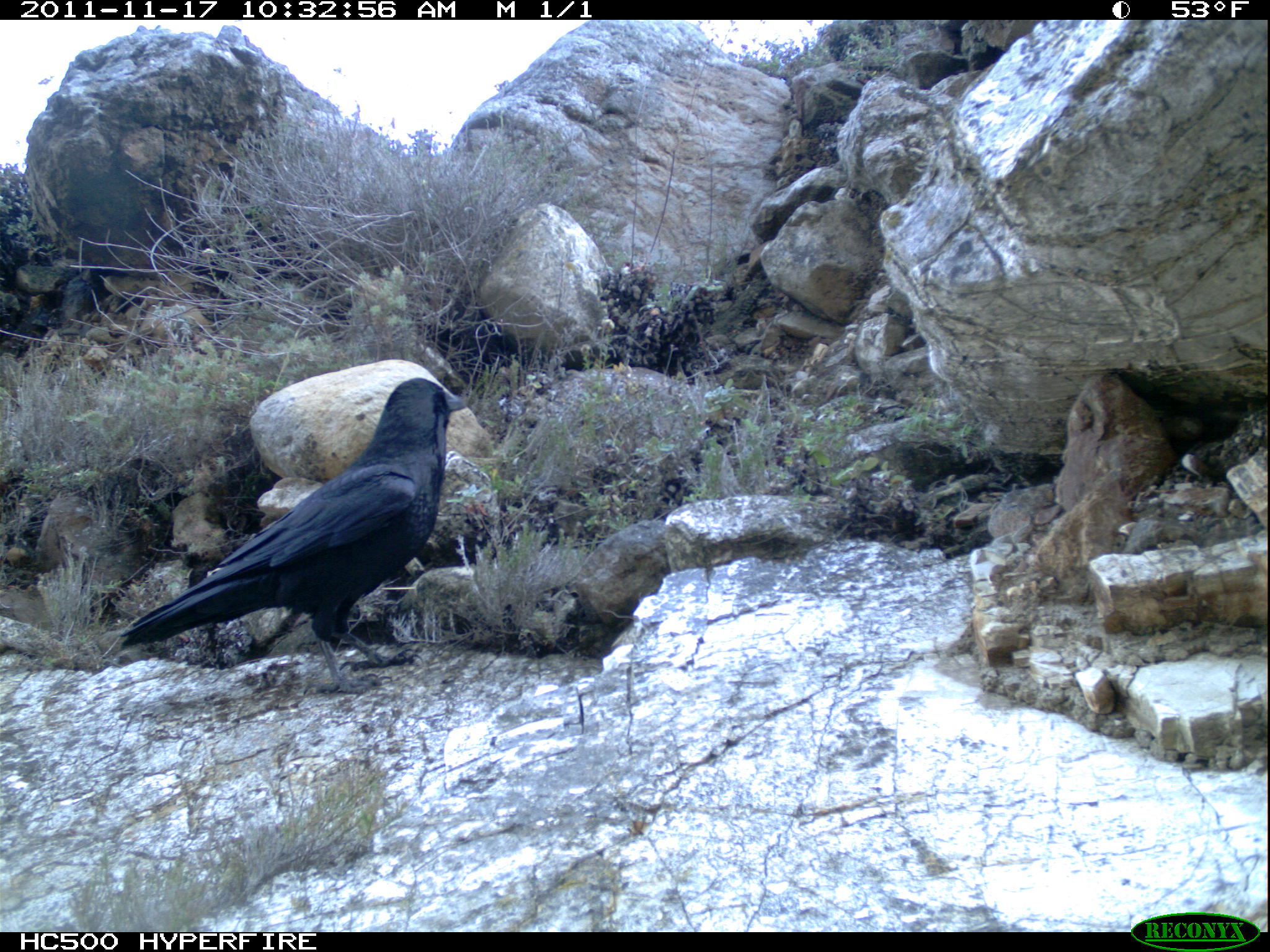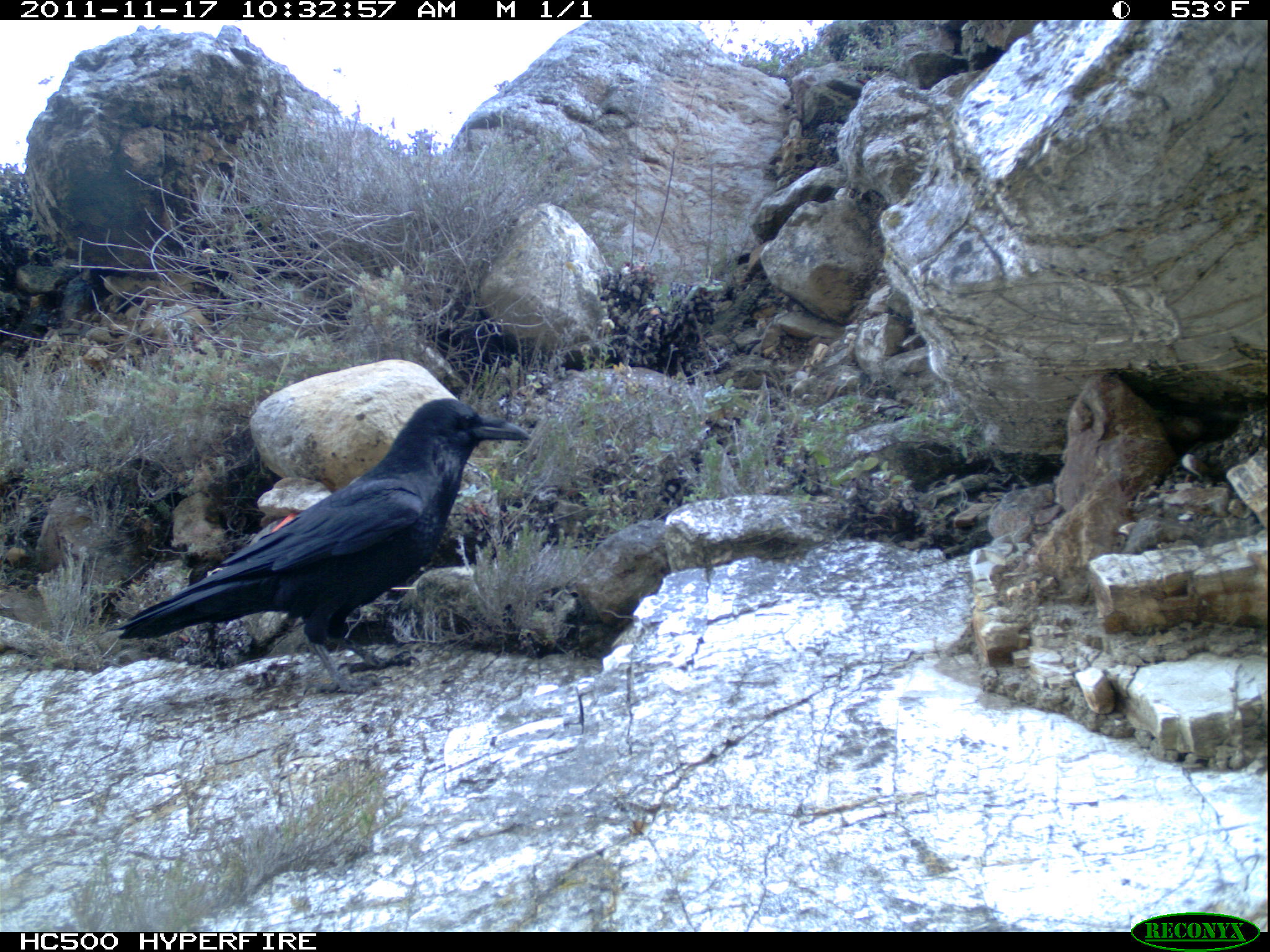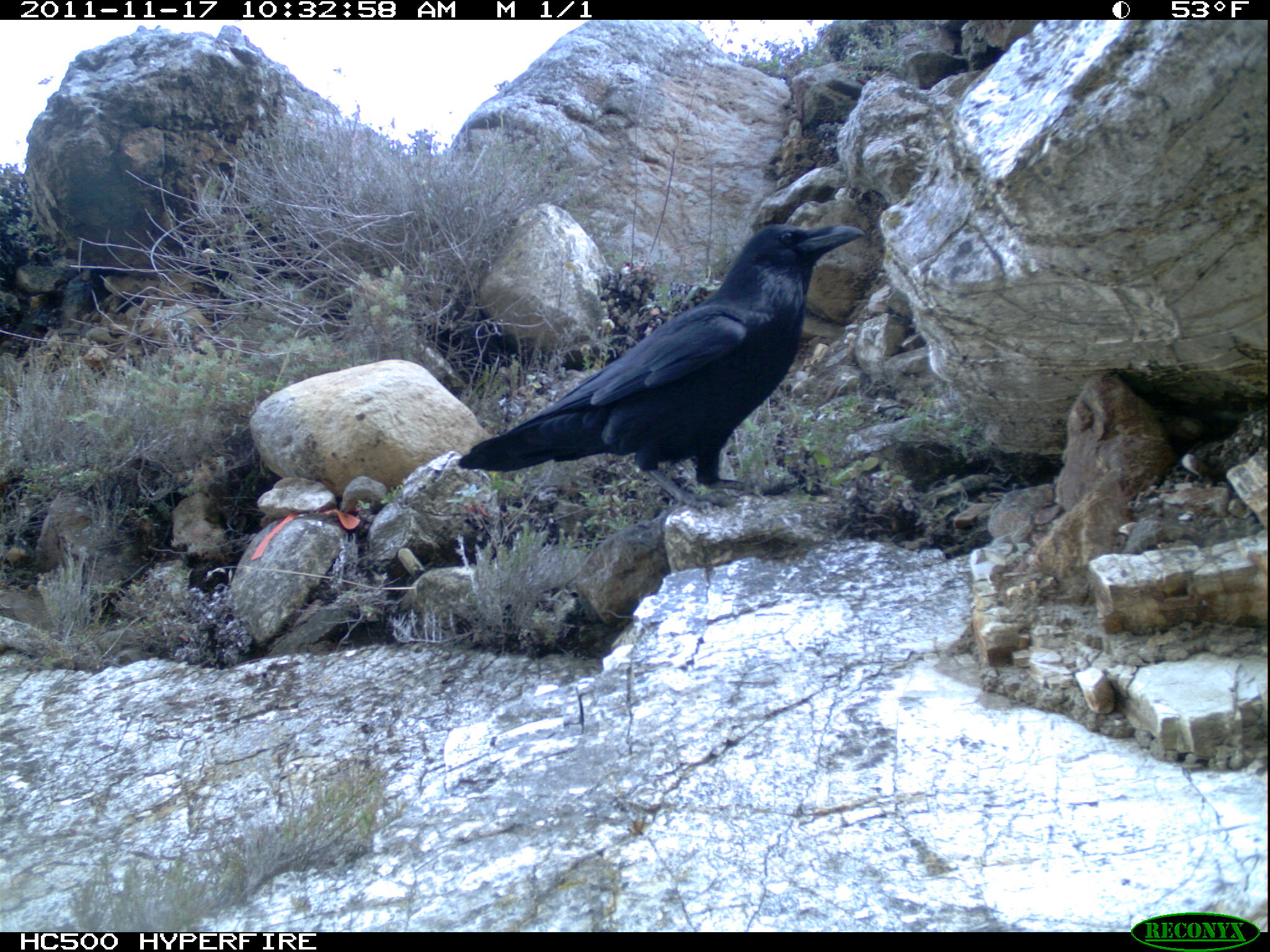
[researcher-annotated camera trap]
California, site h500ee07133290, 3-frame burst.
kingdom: Animalia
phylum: Chordata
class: Aves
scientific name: Aves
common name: bird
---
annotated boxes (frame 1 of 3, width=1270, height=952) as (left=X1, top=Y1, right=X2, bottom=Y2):
bird: (left=120, top=377, right=466, bottom=695)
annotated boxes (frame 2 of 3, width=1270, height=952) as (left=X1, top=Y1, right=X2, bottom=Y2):
bird: (left=110, top=398, right=531, bottom=692)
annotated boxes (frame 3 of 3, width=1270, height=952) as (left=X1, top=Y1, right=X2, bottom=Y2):
bird: (left=457, top=221, right=863, bottom=515)